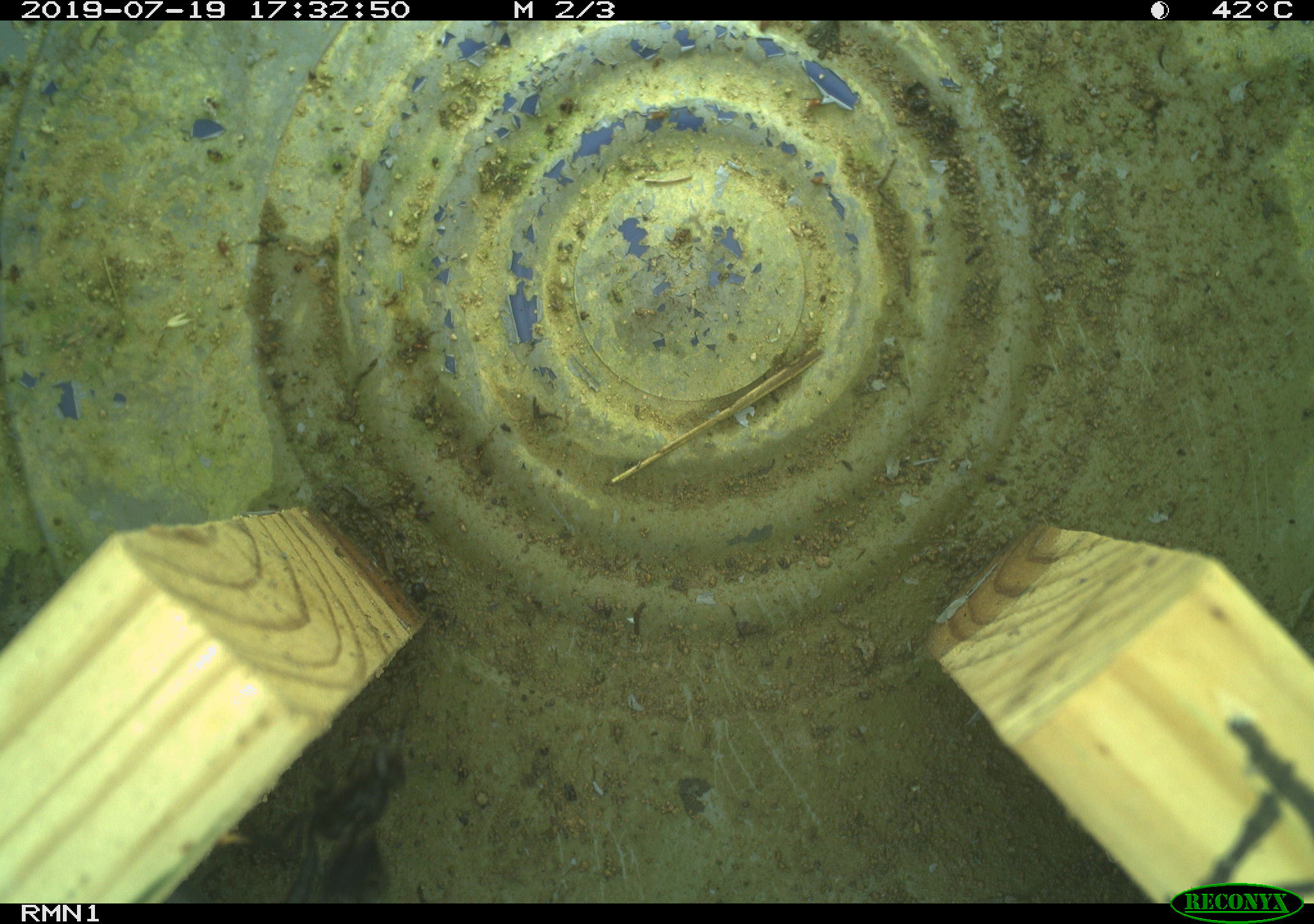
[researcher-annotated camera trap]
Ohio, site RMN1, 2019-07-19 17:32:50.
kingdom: Animalia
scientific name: Animalia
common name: animal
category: invertebrate